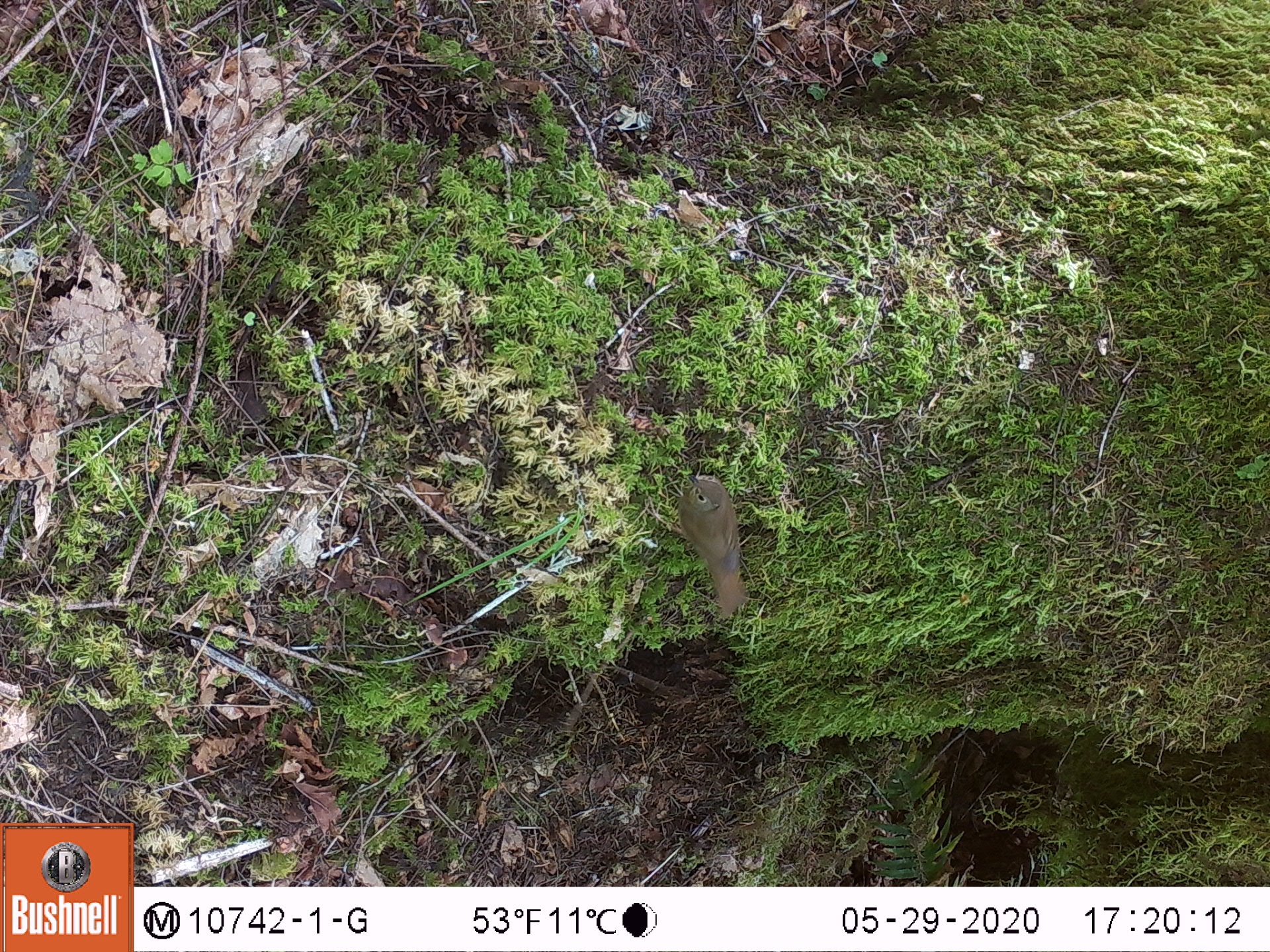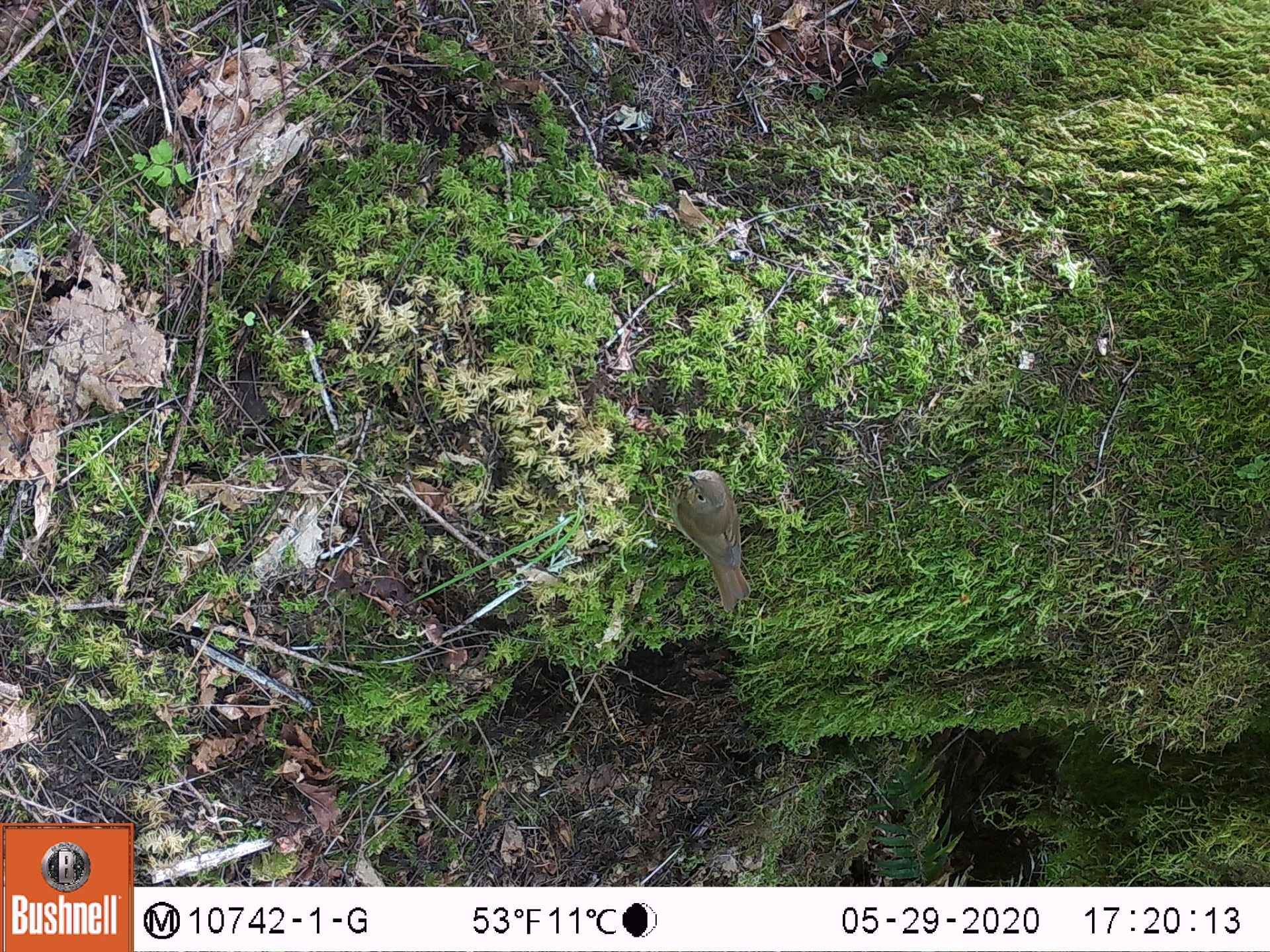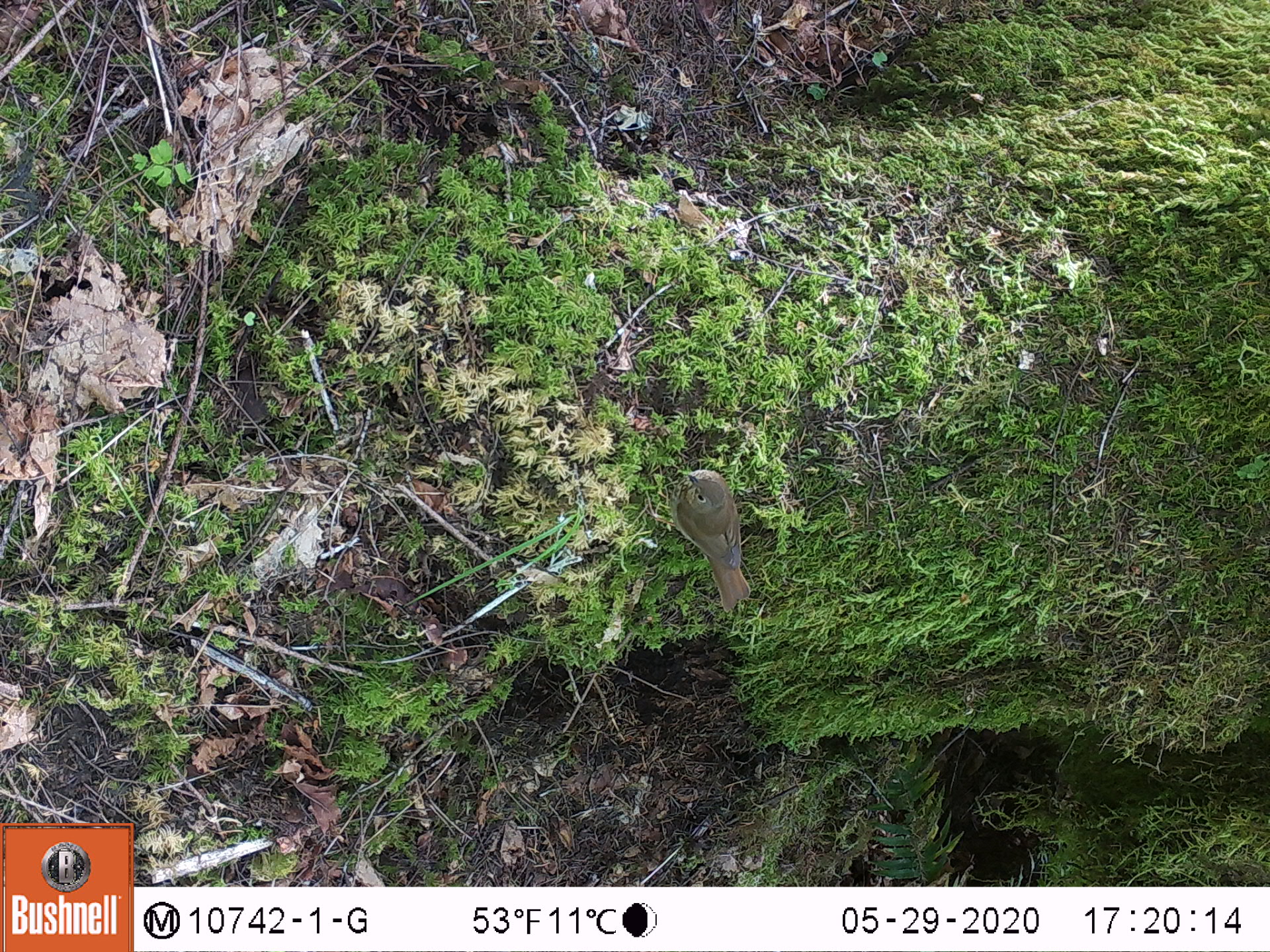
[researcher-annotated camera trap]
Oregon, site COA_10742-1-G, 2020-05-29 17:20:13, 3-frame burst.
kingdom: Animalia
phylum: Chordata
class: Aves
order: Passeriformes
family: Turdidae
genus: Catharus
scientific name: Catharus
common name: brown thrushes and nightingale-thrushes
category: catharus species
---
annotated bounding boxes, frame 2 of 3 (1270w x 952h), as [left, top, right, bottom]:
catharus species: [668, 465, 749, 607]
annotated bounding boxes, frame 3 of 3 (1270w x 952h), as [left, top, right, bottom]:
catharus species: [668, 466, 752, 615]